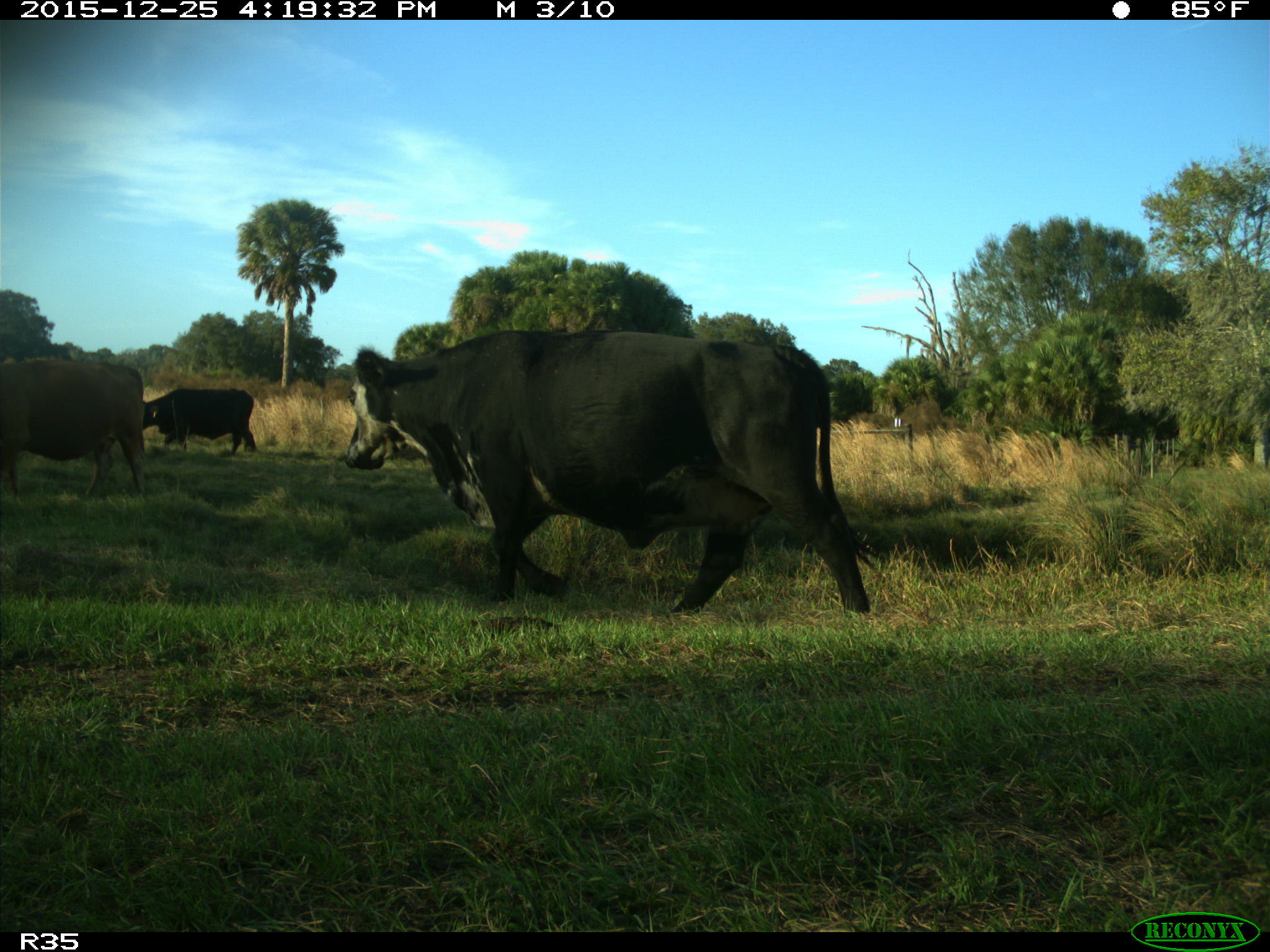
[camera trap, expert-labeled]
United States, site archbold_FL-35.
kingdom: Animalia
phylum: Chordata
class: Mammalia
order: Artiodactyla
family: Bovidae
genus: Bos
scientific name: Bos taurus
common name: domestic cow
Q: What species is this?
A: Bos taurus (domestic cow).